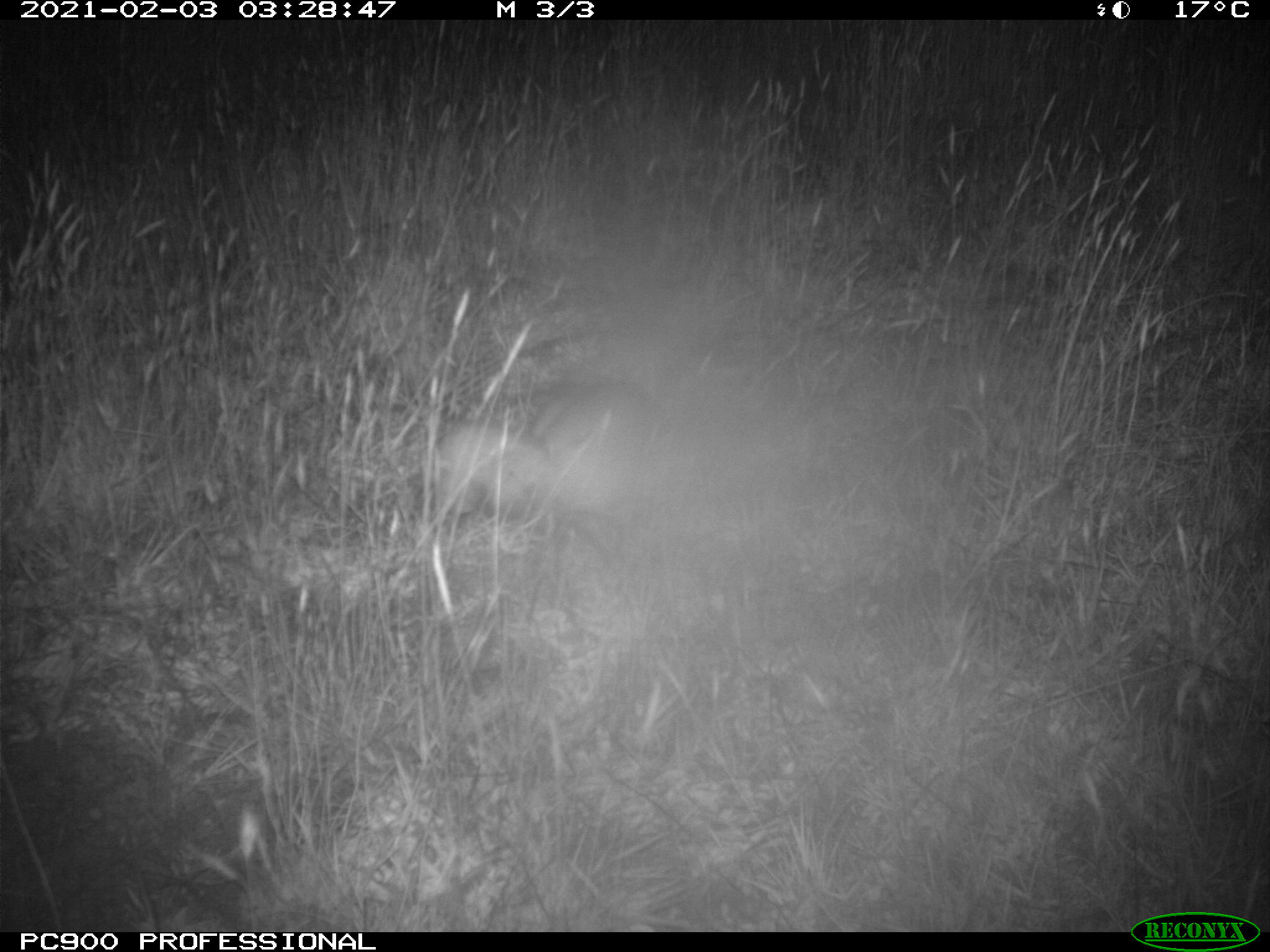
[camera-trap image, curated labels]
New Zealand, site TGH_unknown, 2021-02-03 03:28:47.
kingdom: Animalia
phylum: Chordata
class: Mammalia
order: Carnivora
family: Mustelidae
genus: Mustela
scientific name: Mustela furo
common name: ferret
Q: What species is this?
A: Ferret (Mustela furo).